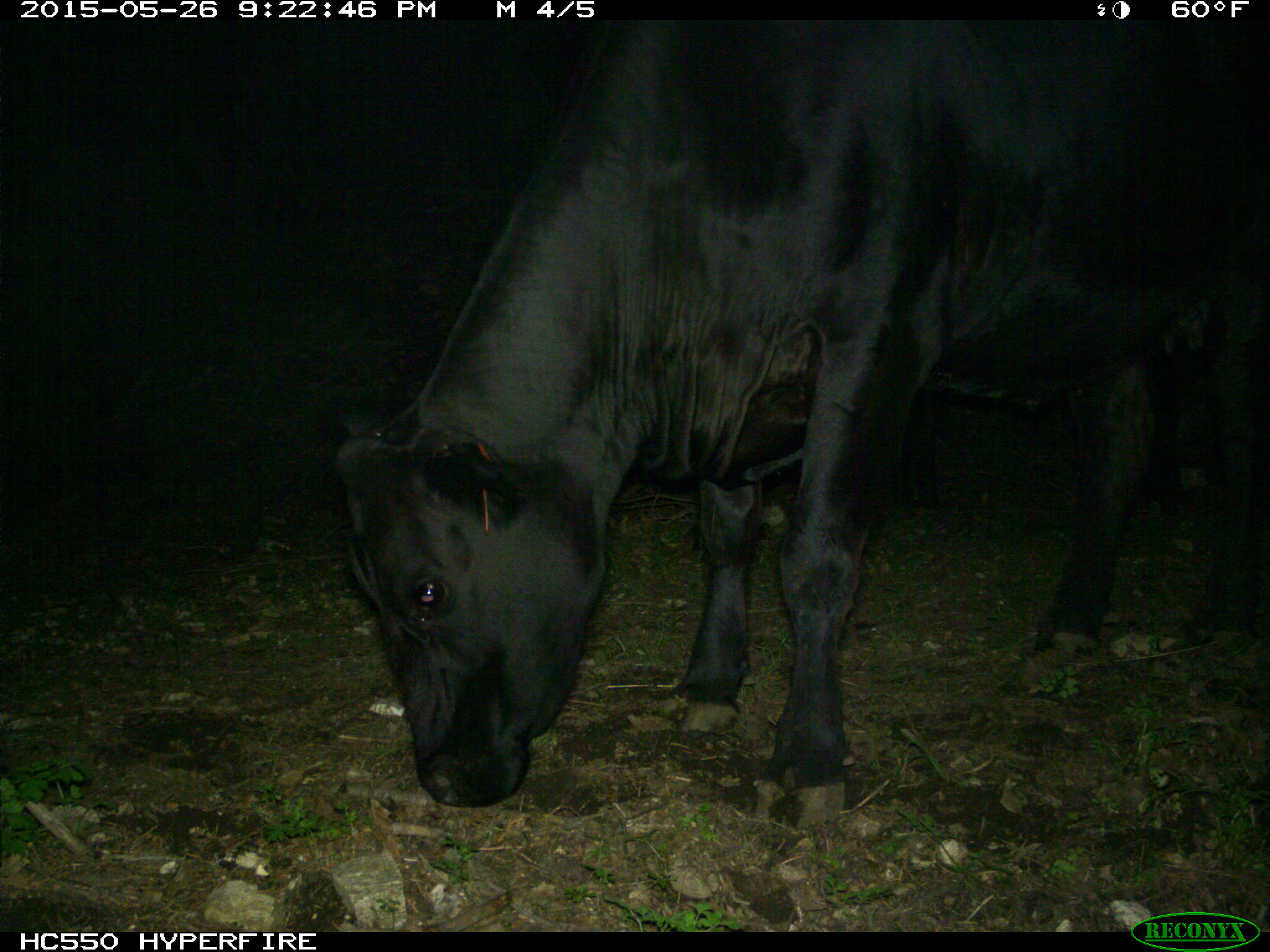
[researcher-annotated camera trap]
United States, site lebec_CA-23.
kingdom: Animalia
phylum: Chordata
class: Mammalia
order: Artiodactyla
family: Bovidae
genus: Bos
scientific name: Bos taurus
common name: domestic cow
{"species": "Bos taurus (domestic cow)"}